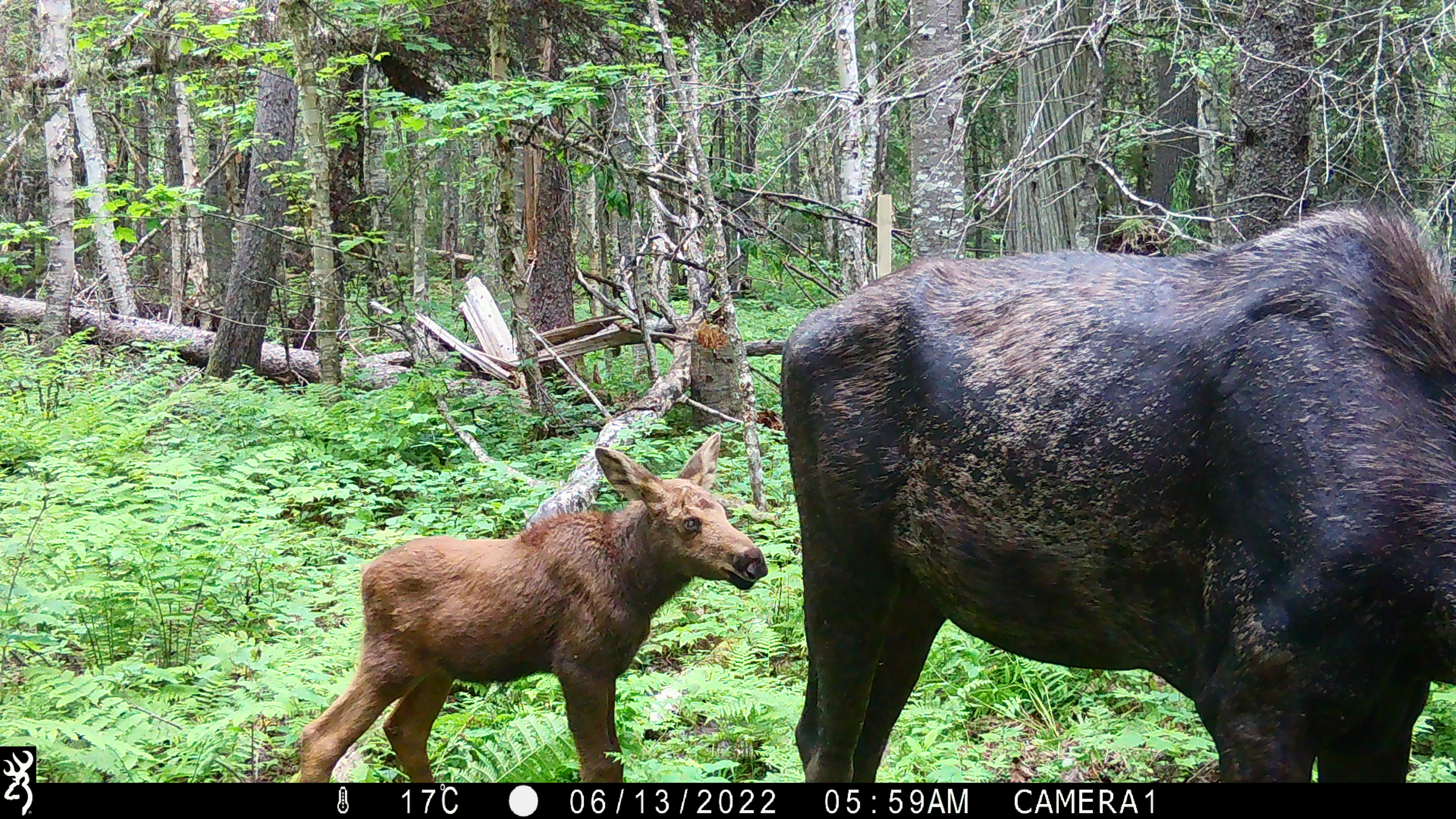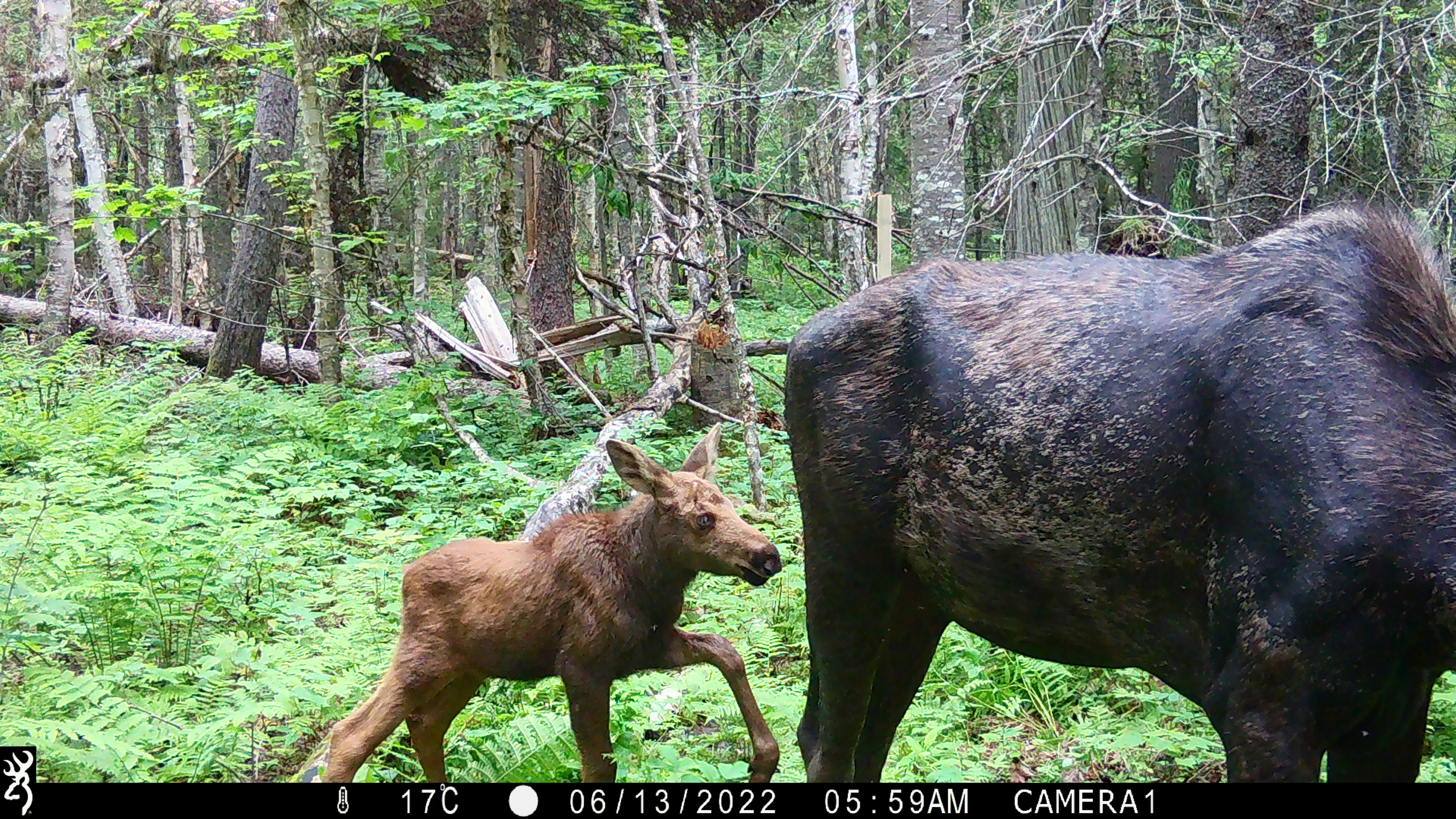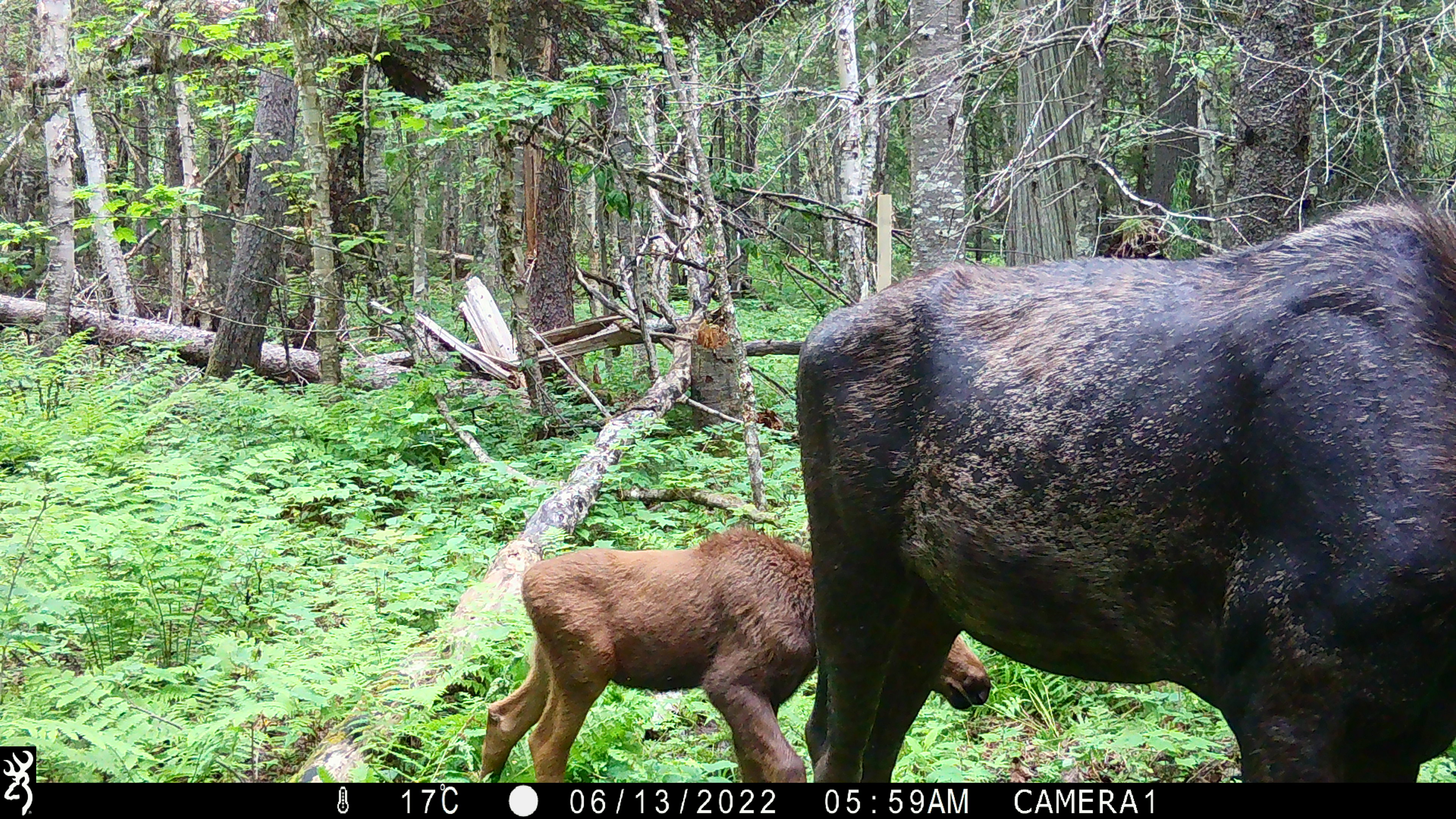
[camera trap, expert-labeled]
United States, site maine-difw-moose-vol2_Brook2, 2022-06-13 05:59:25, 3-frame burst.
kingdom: Animalia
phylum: Chordata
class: Mammalia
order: Artiodactyla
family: Cervidae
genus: Alces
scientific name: Alces alces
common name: moose